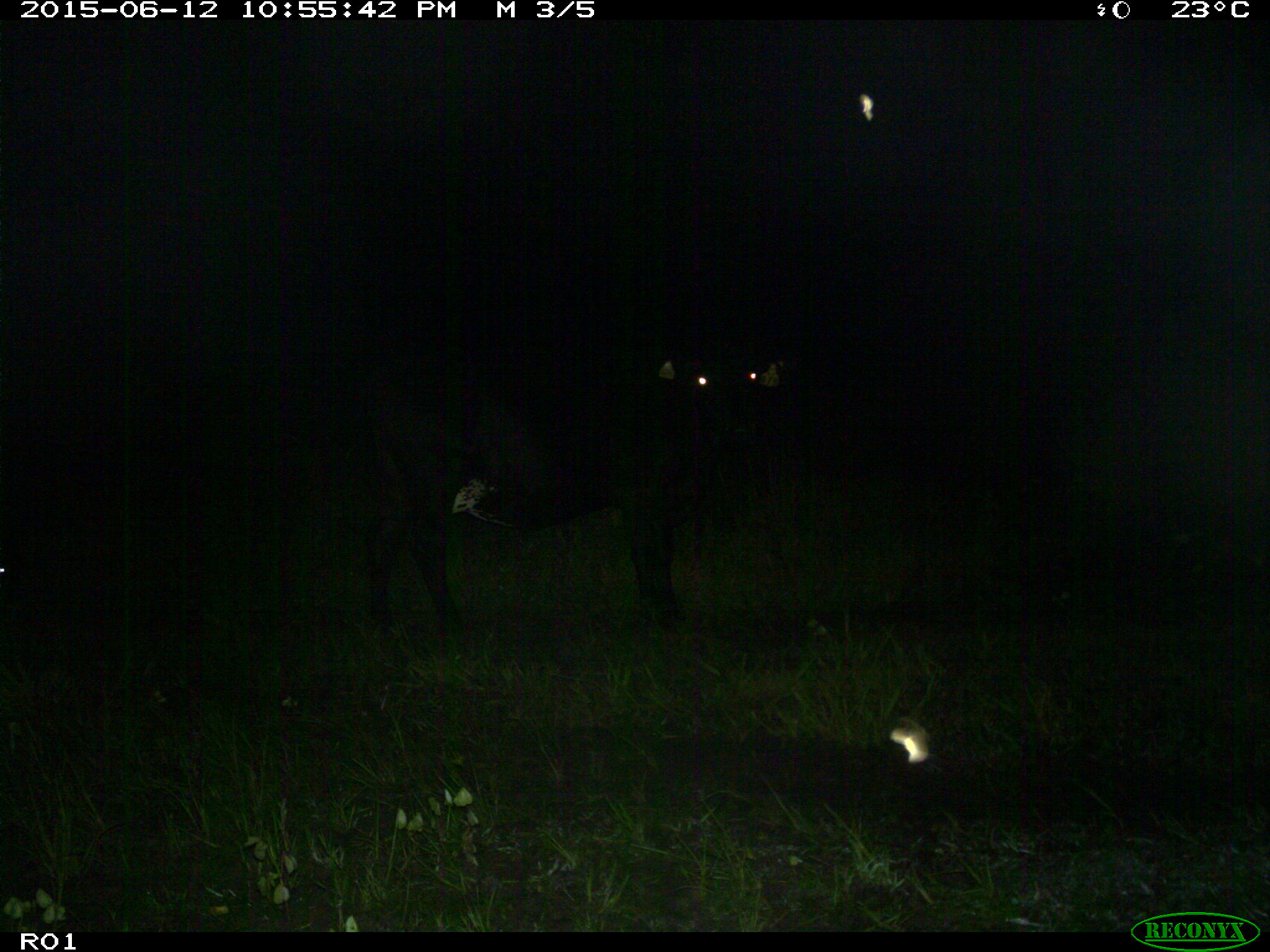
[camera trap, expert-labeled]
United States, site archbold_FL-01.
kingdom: Animalia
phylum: Chordata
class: Mammalia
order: Artiodactyla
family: Bovidae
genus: Bos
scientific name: Bos taurus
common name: domestic cow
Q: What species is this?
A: Bos taurus (domestic cow).